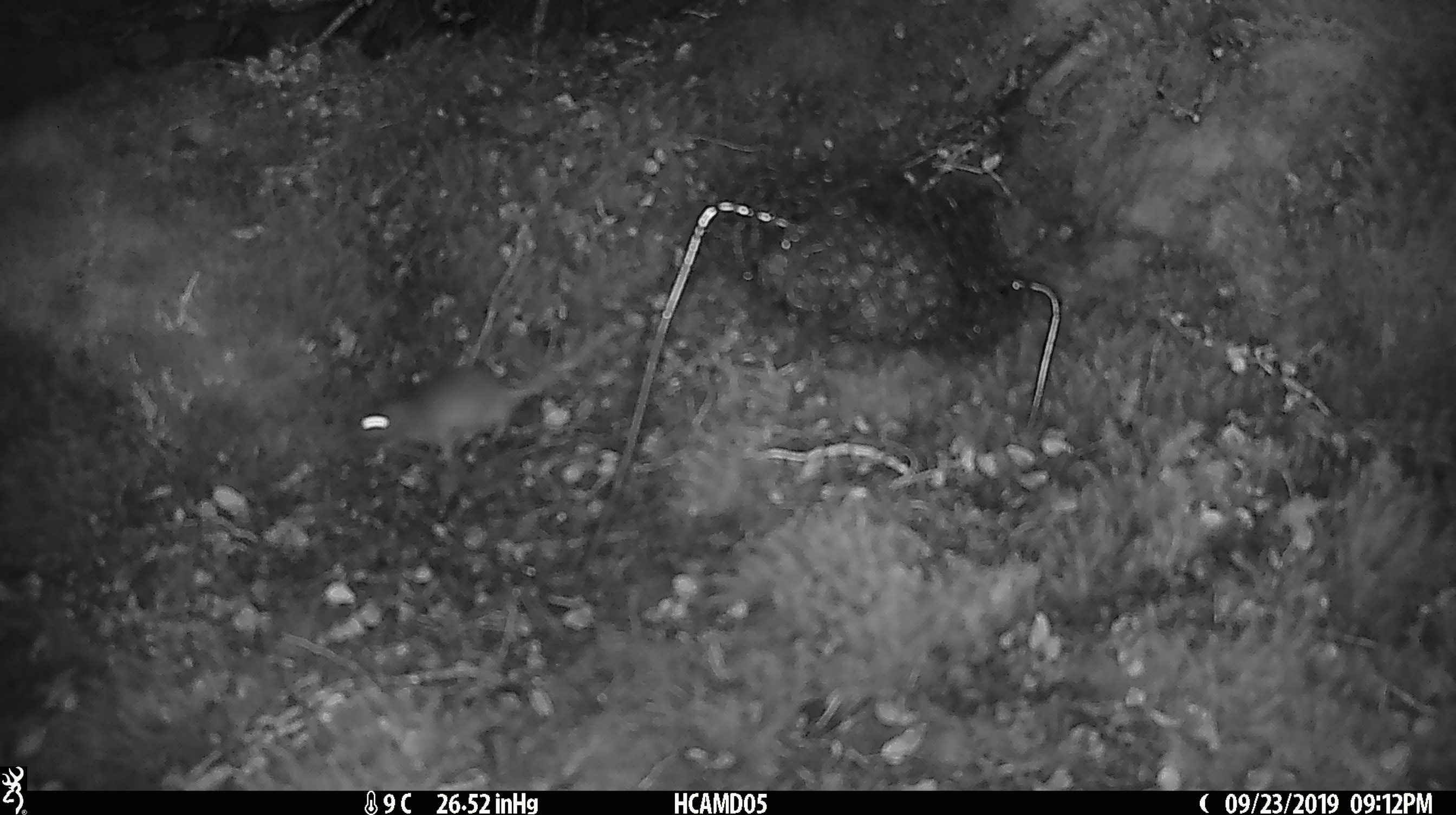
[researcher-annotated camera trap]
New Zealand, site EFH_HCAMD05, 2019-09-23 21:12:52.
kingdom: Animalia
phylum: Chordata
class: Mammalia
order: Rodentia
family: Muridae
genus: Mus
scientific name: Mus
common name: mouse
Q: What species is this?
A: Mouse (Mus).